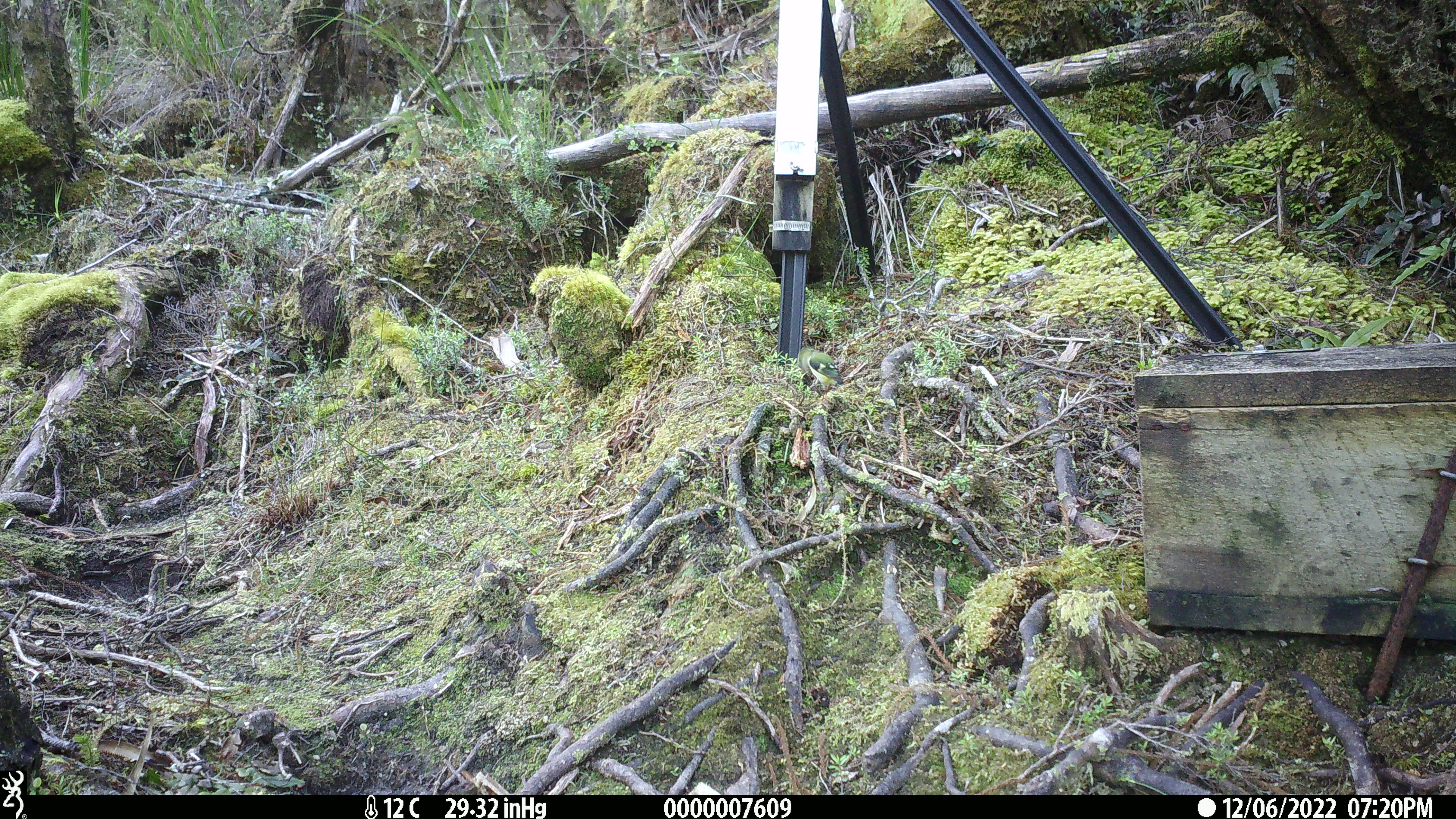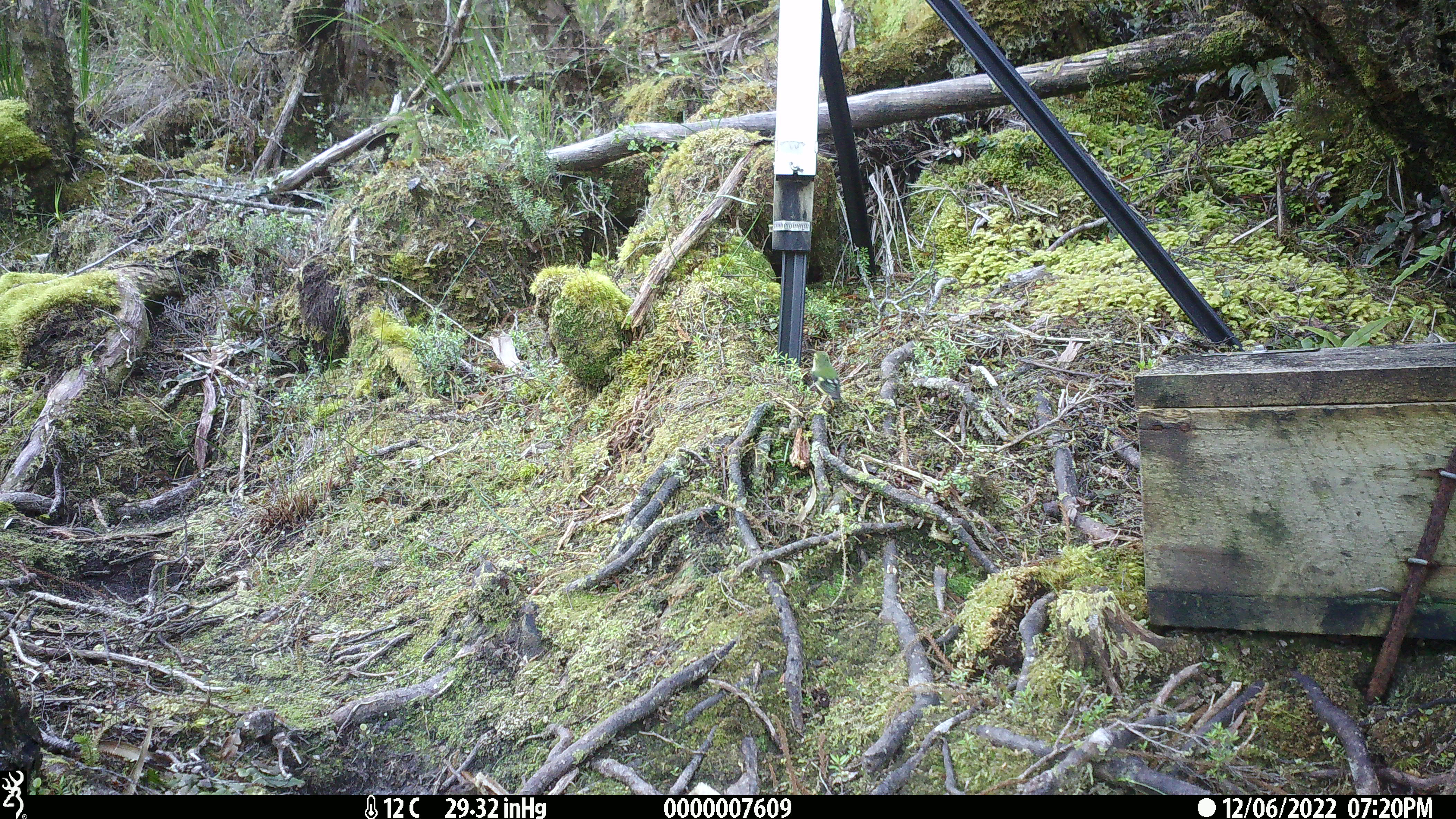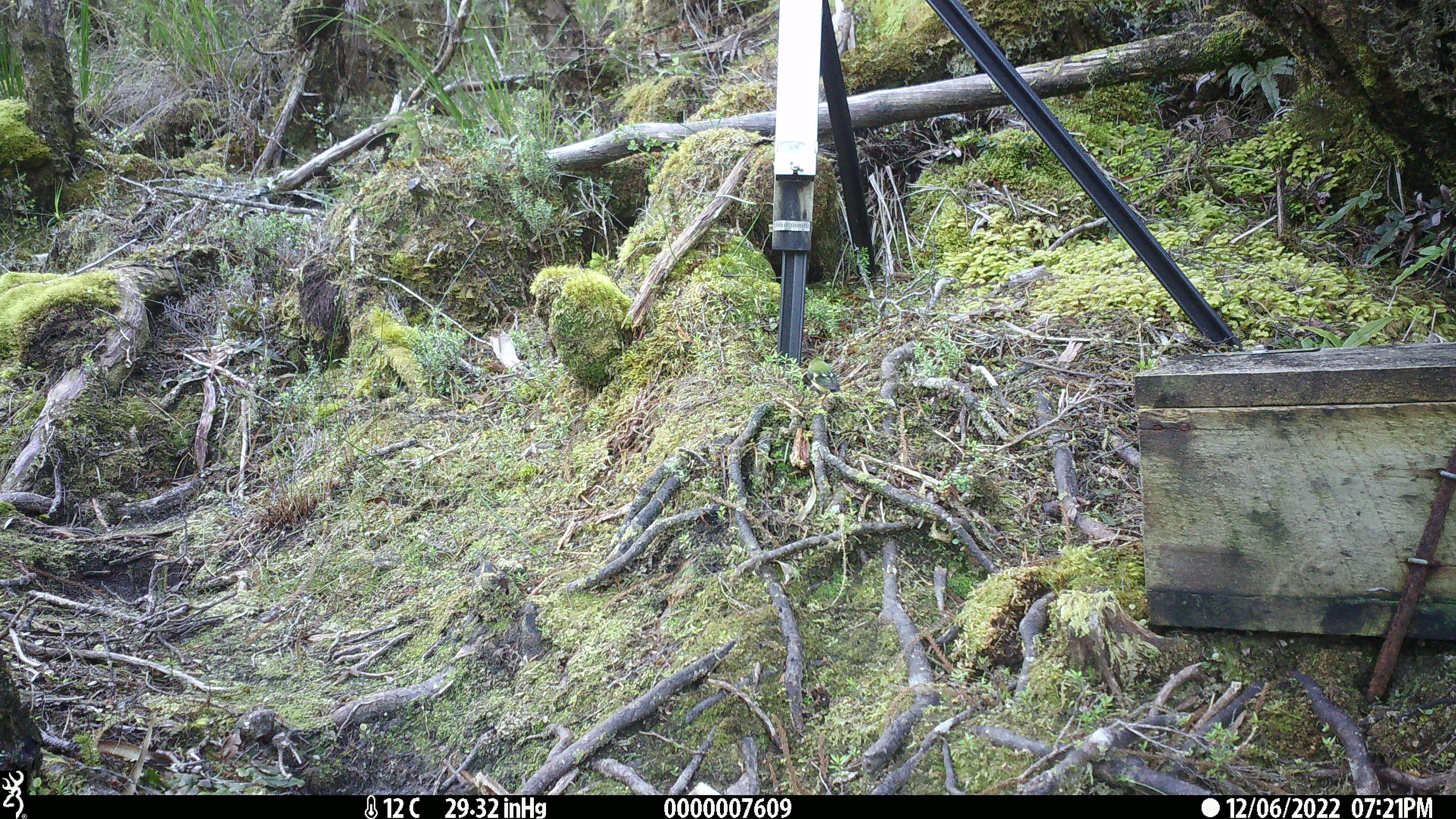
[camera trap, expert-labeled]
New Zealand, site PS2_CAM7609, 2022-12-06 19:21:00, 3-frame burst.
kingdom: Animalia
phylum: Chordata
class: Aves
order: Passeriformes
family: Acanthisittidae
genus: Acanthisitta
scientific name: Acanthisitta chloris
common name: rifleman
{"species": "rifleman (Acanthisitta chloris)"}